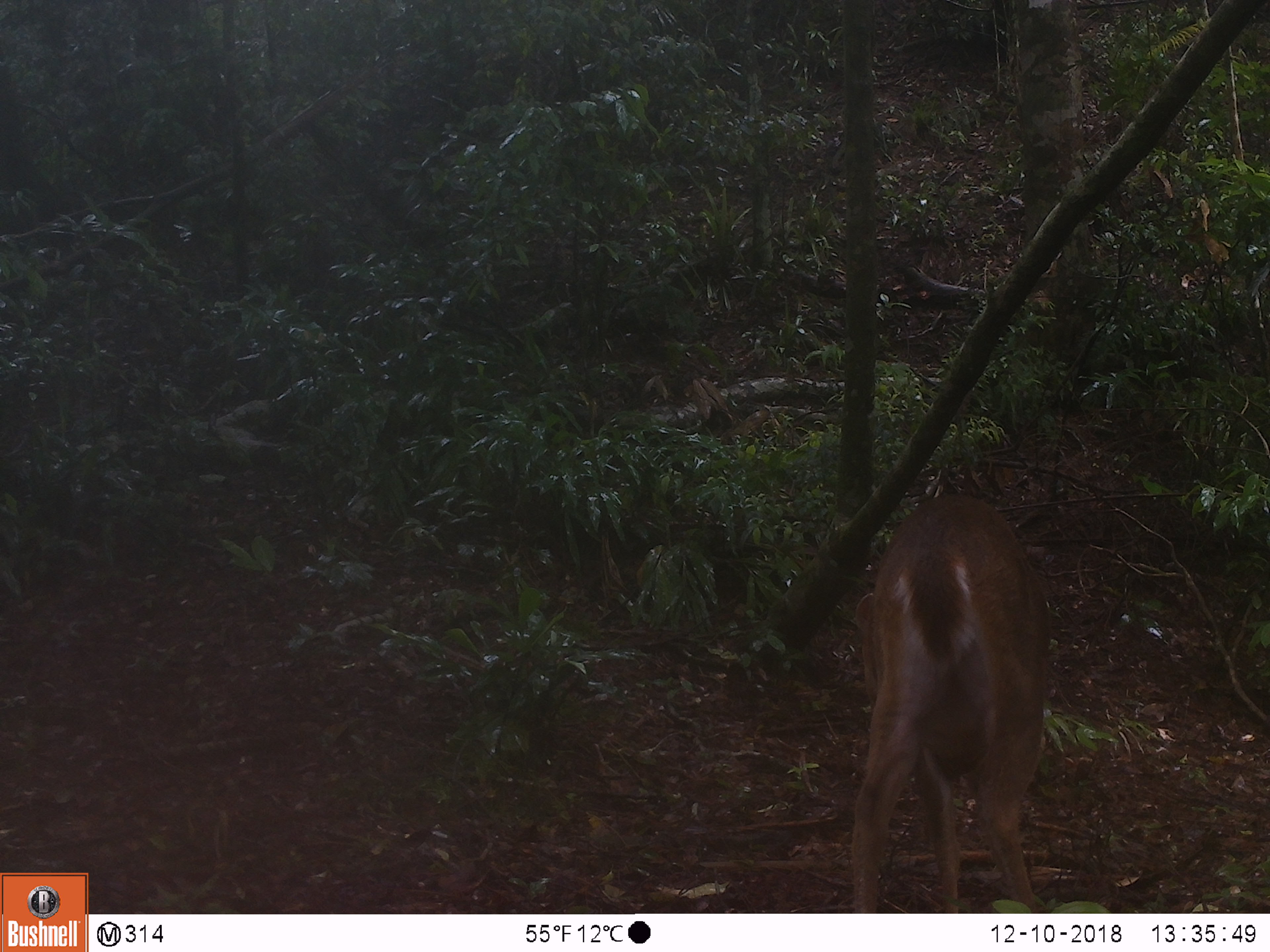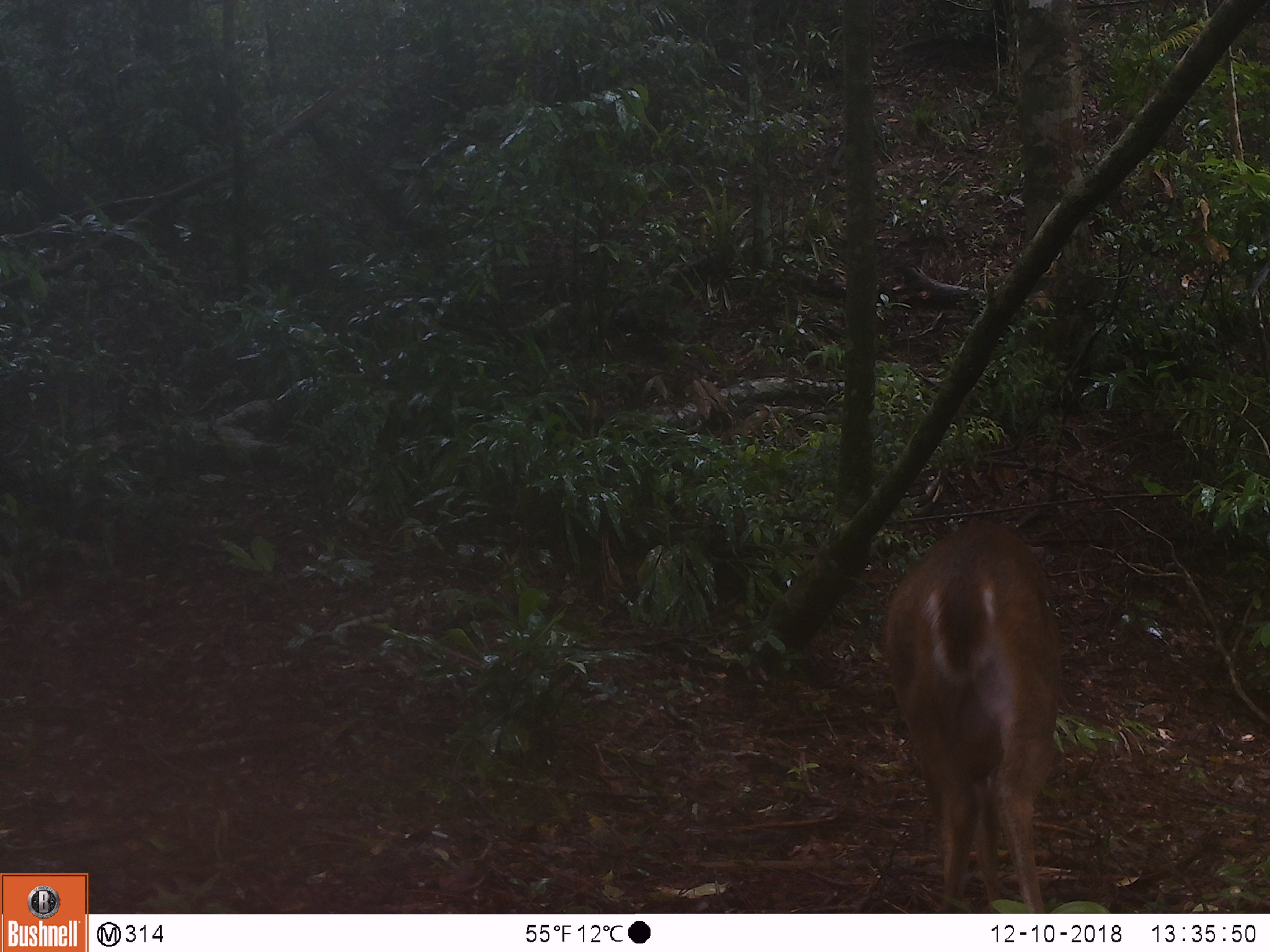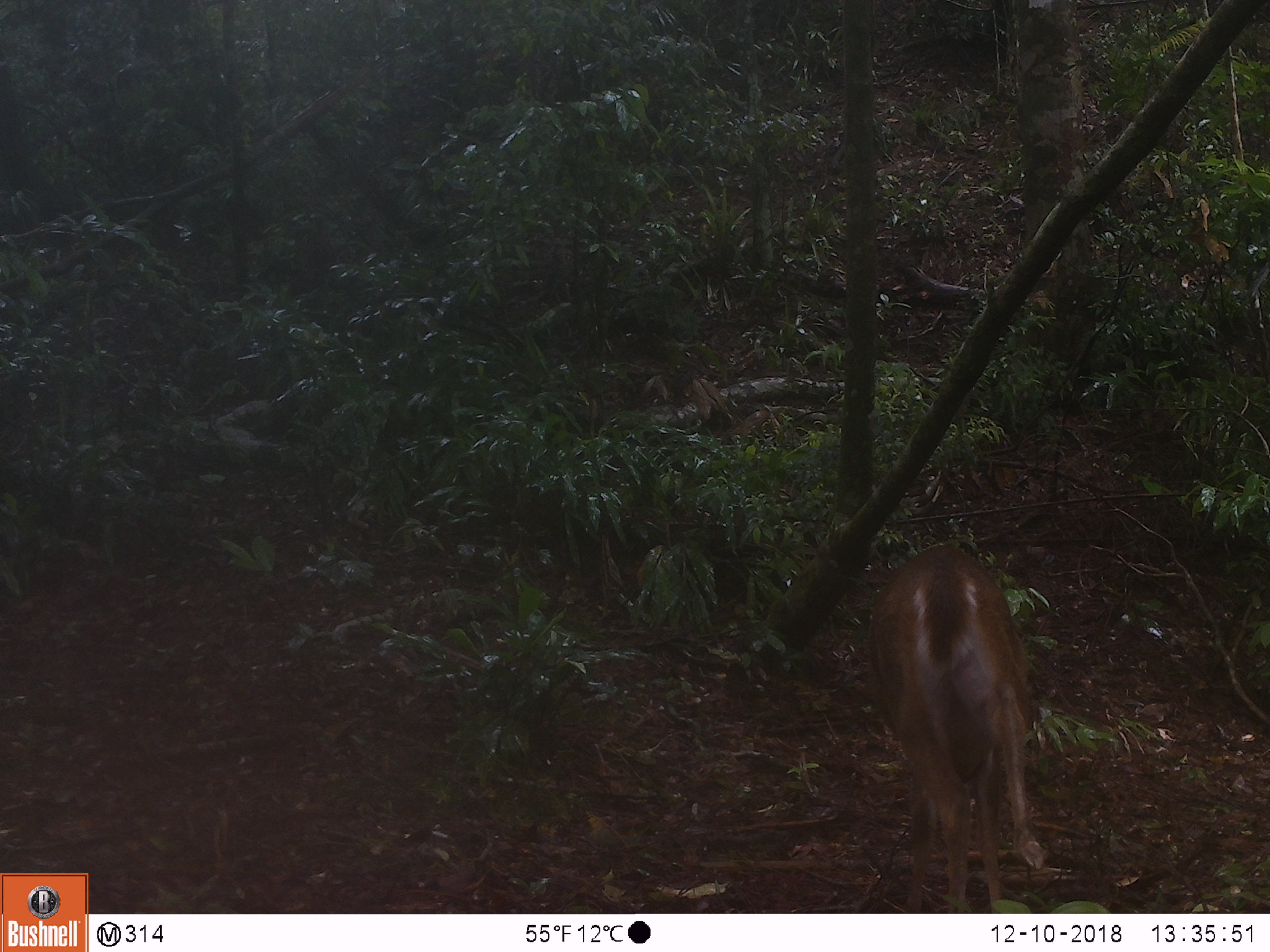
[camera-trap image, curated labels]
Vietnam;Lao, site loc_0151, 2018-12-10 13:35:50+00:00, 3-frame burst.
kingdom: Animalia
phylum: Chordata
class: Mammalia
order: Artiodactyla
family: Cervidae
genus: Muntiacus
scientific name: Muntiacus vuquangensis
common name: large-antlered muntjac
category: large antlered muntjac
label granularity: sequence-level